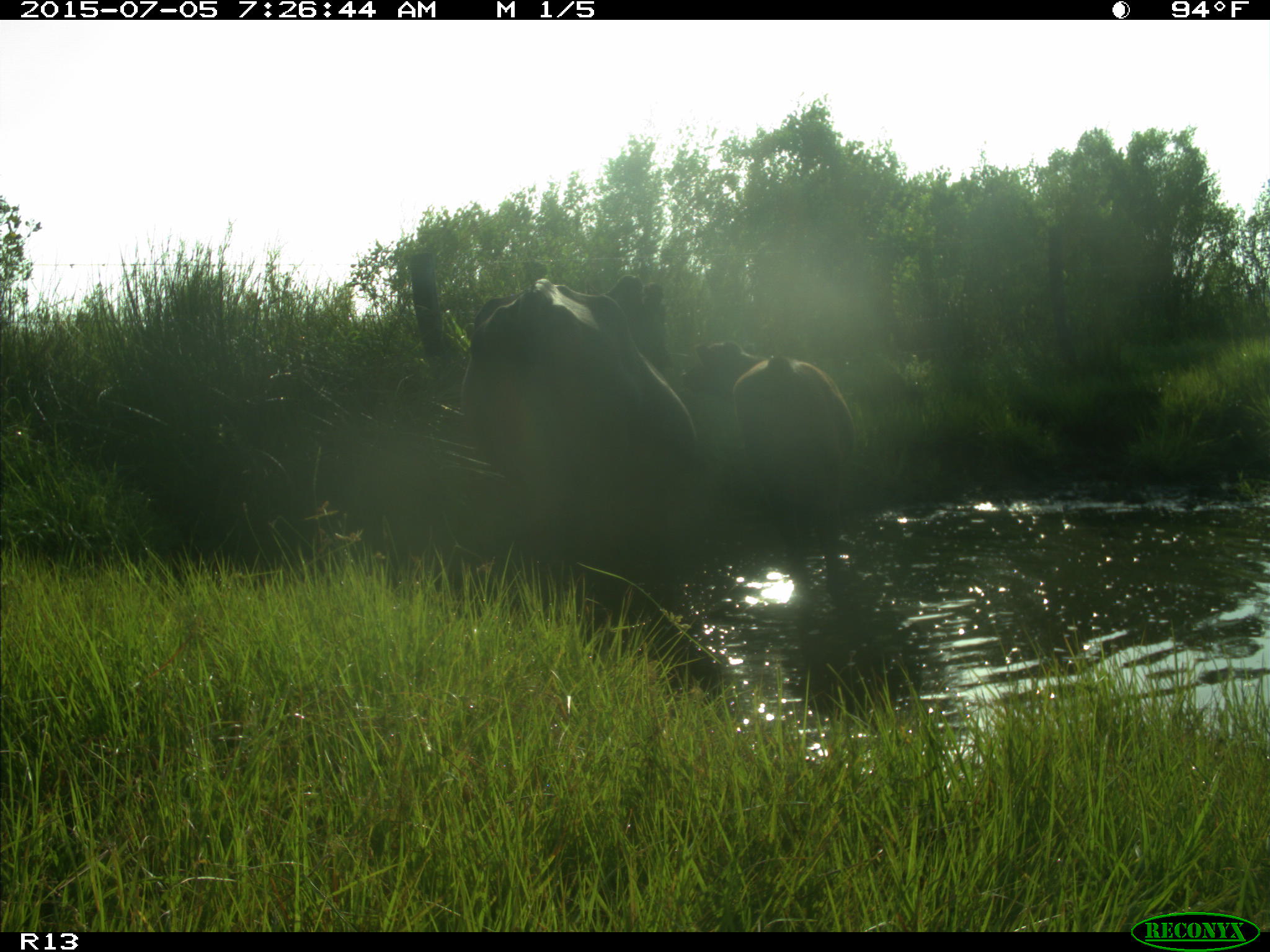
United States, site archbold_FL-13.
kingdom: Animalia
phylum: Chordata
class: Mammalia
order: Artiodactyla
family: Bovidae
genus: Bos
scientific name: Bos taurus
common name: domestic cow